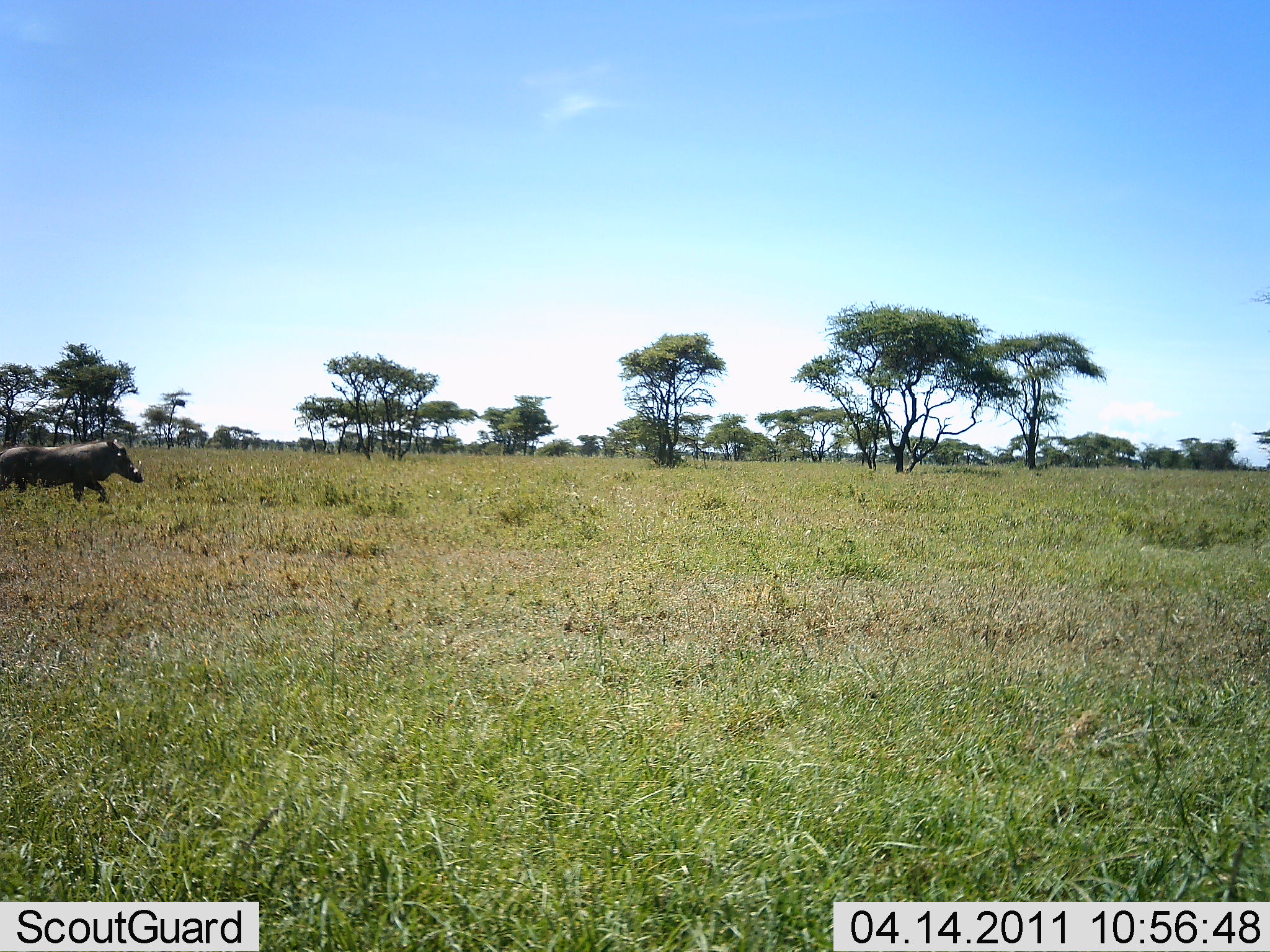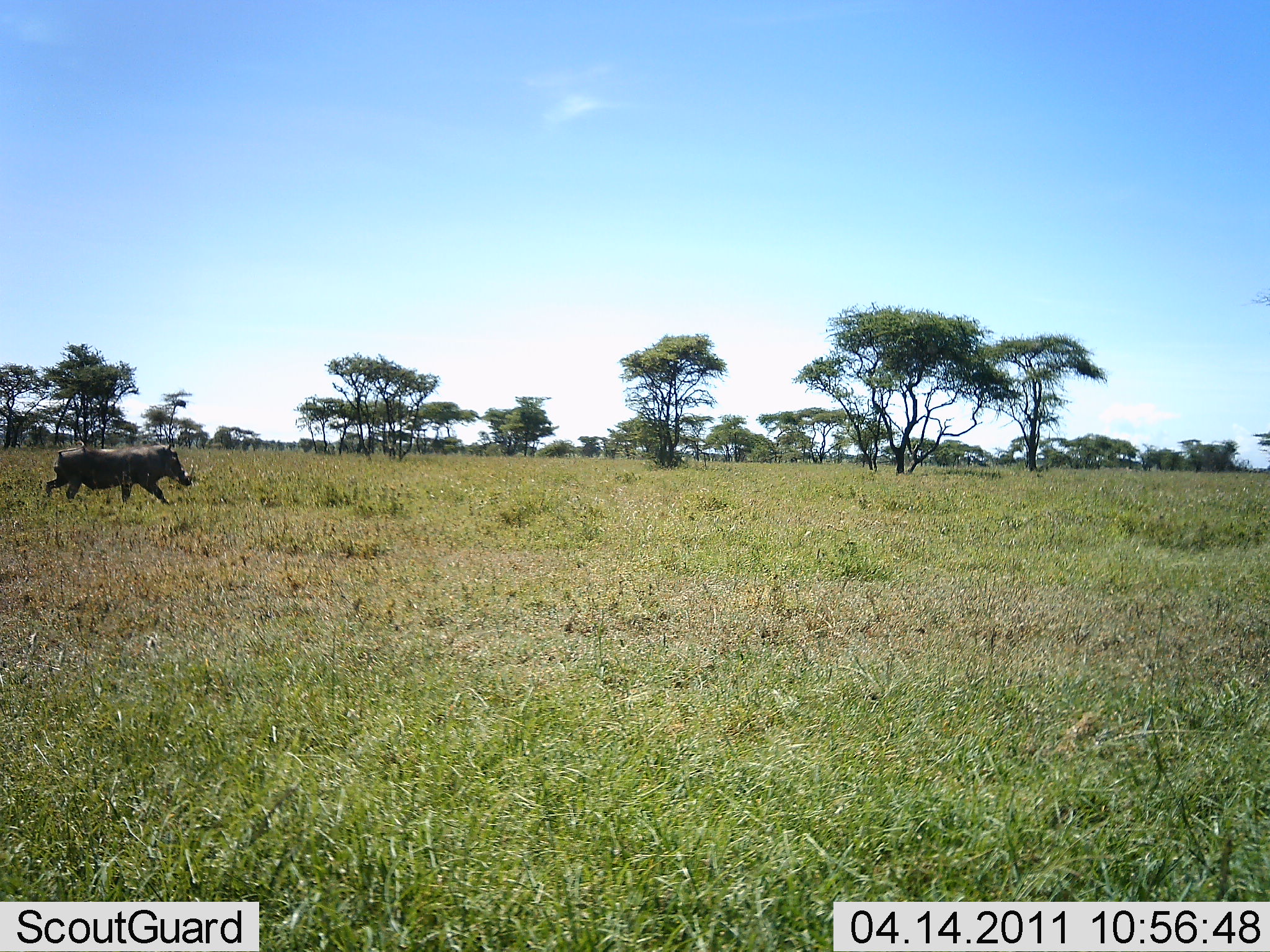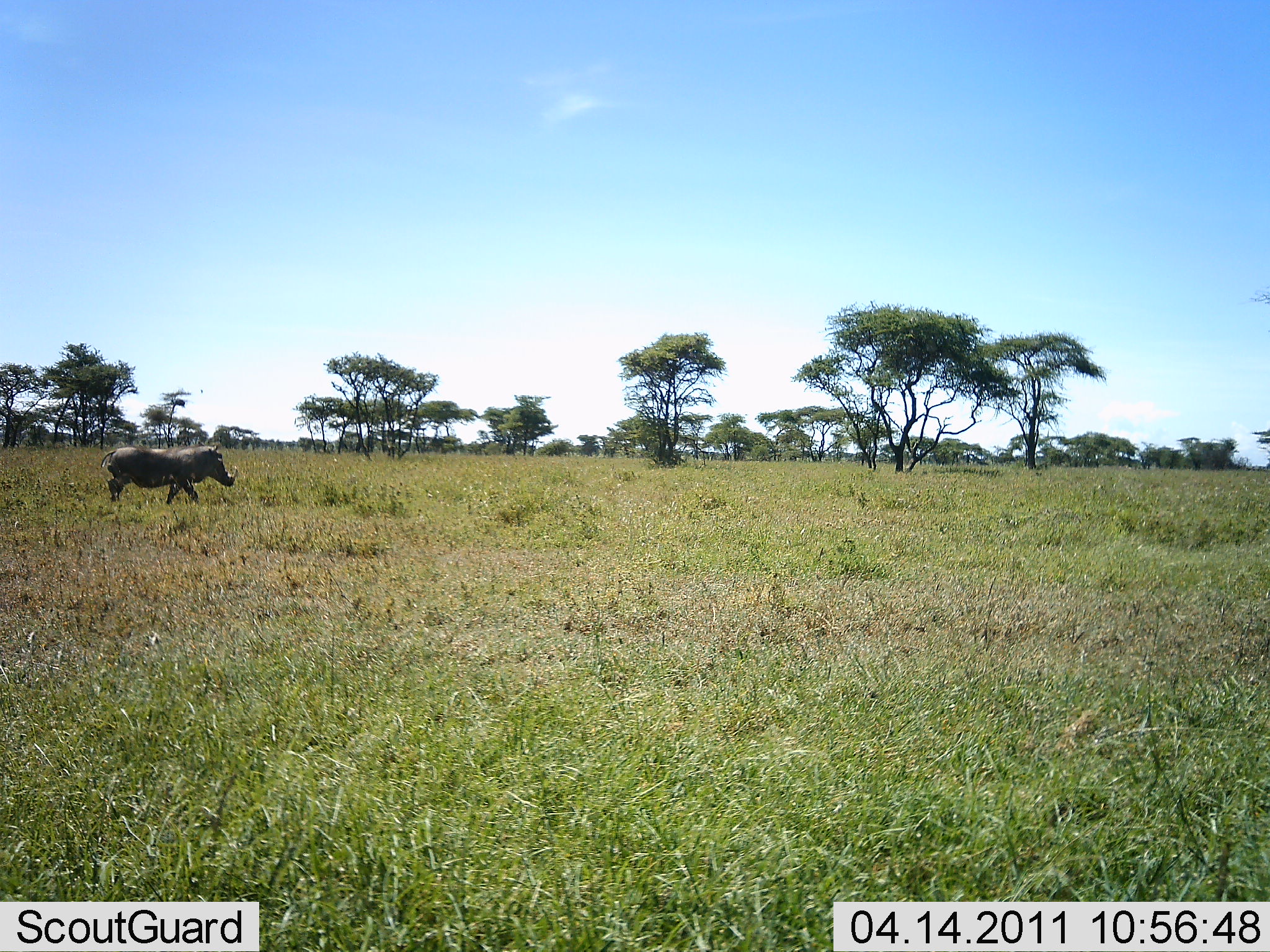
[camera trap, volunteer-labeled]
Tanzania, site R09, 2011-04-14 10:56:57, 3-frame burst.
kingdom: Animalia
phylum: Chordata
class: Mammalia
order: Artiodactyla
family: Suidae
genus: Phacochoerus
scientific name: Phacochoerus africanus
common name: warthog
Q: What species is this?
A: Warthog (Phacochoerus africanus).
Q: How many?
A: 1.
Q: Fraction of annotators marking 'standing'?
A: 0%.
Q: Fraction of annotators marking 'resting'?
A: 0%.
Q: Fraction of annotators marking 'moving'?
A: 100%.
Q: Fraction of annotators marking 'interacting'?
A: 0%.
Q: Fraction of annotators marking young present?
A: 0%.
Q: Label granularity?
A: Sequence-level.